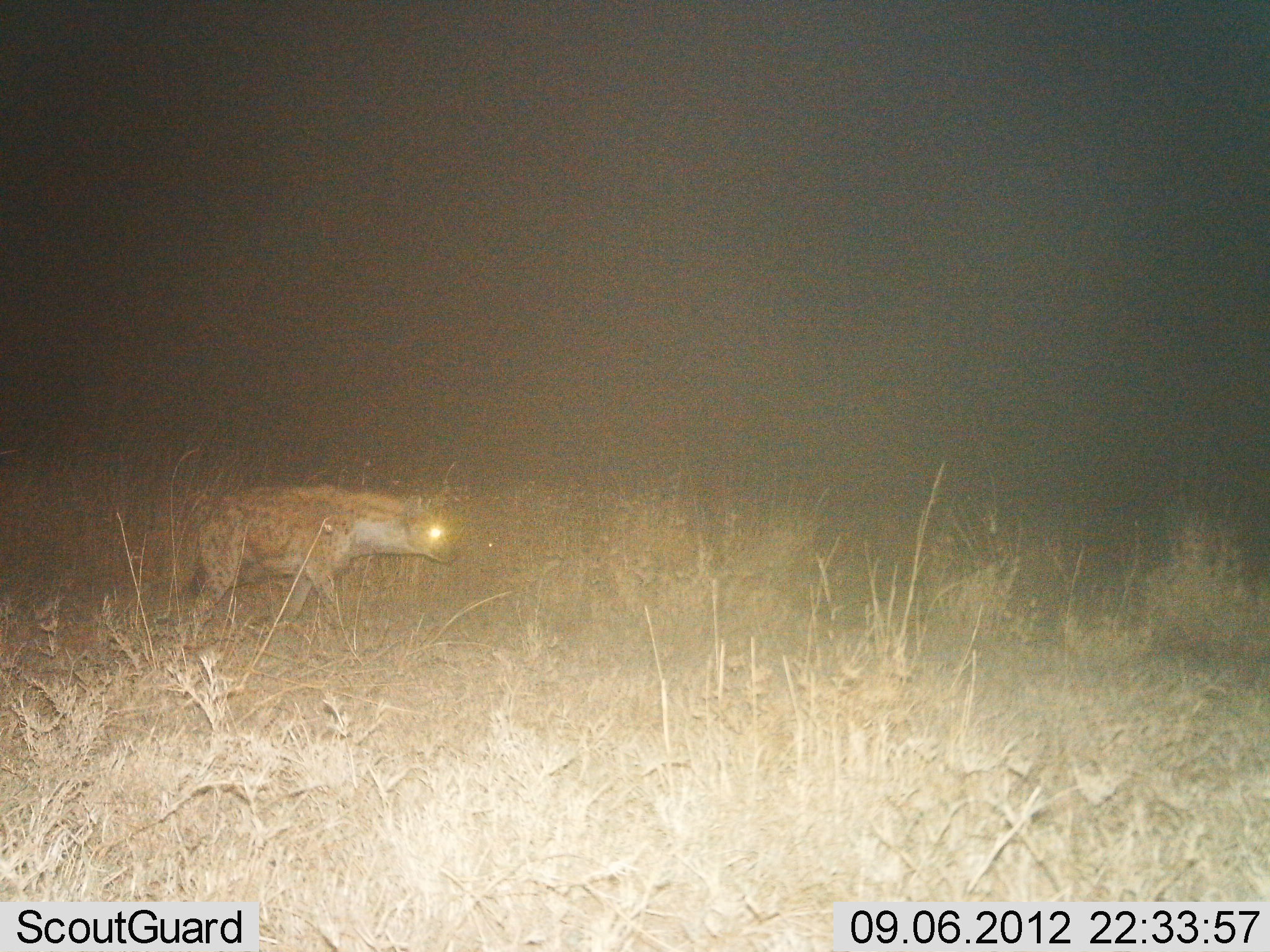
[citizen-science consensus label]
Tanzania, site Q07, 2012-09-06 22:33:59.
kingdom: Animalia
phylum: Chordata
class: Mammalia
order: Carnivora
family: Hyaenidae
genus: Crocuta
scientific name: Crocuta crocuta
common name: spotted hyena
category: hyenaspotted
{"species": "hyenaspotted (spotted hyena) (Crocuta crocuta)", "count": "1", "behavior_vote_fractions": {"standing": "10%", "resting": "0%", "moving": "90%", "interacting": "0%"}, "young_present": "0%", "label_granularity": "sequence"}